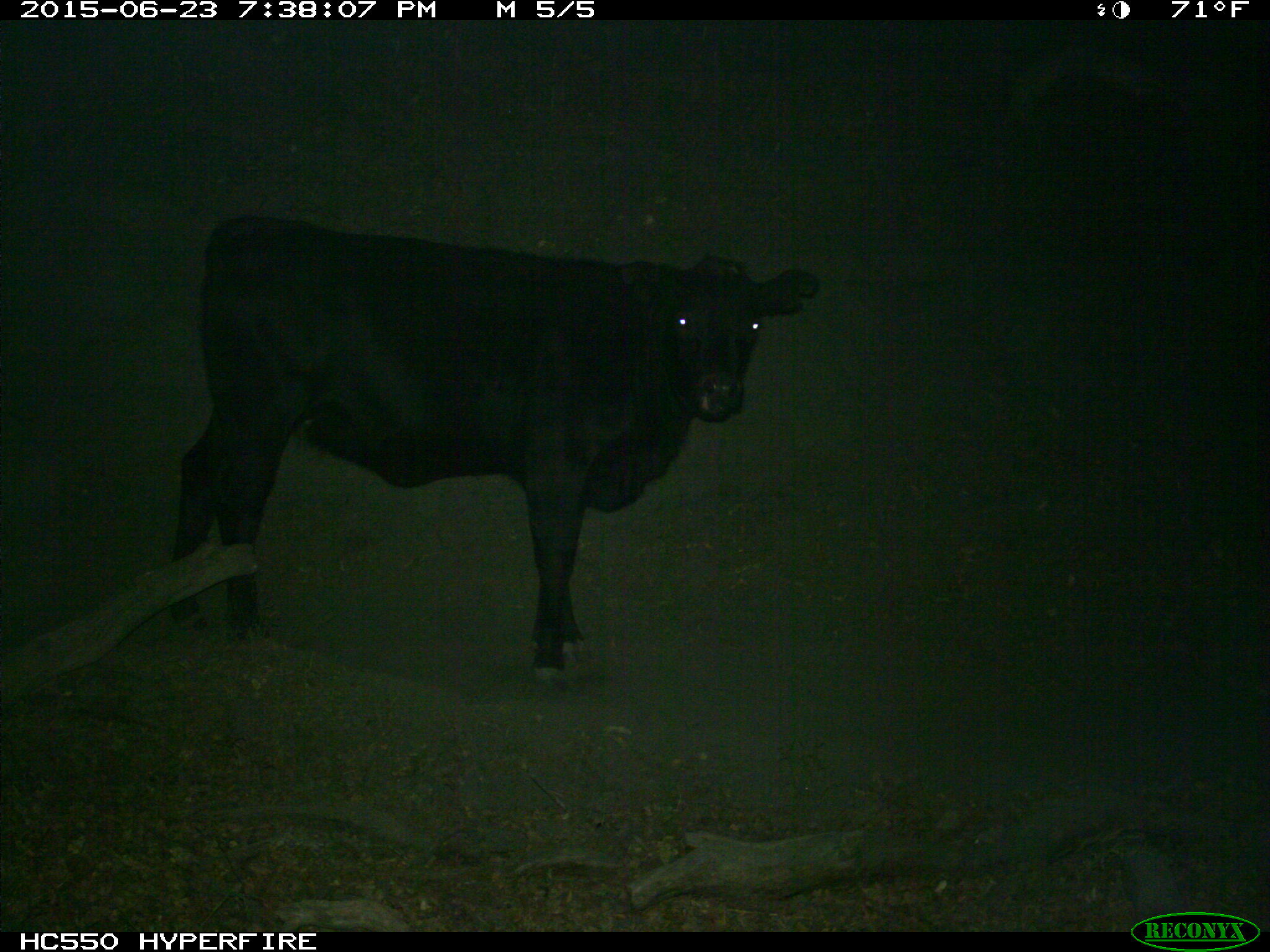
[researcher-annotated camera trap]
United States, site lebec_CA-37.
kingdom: Animalia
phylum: Chordata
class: Mammalia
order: Artiodactyla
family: Bovidae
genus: Bos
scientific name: Bos taurus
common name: domestic cow